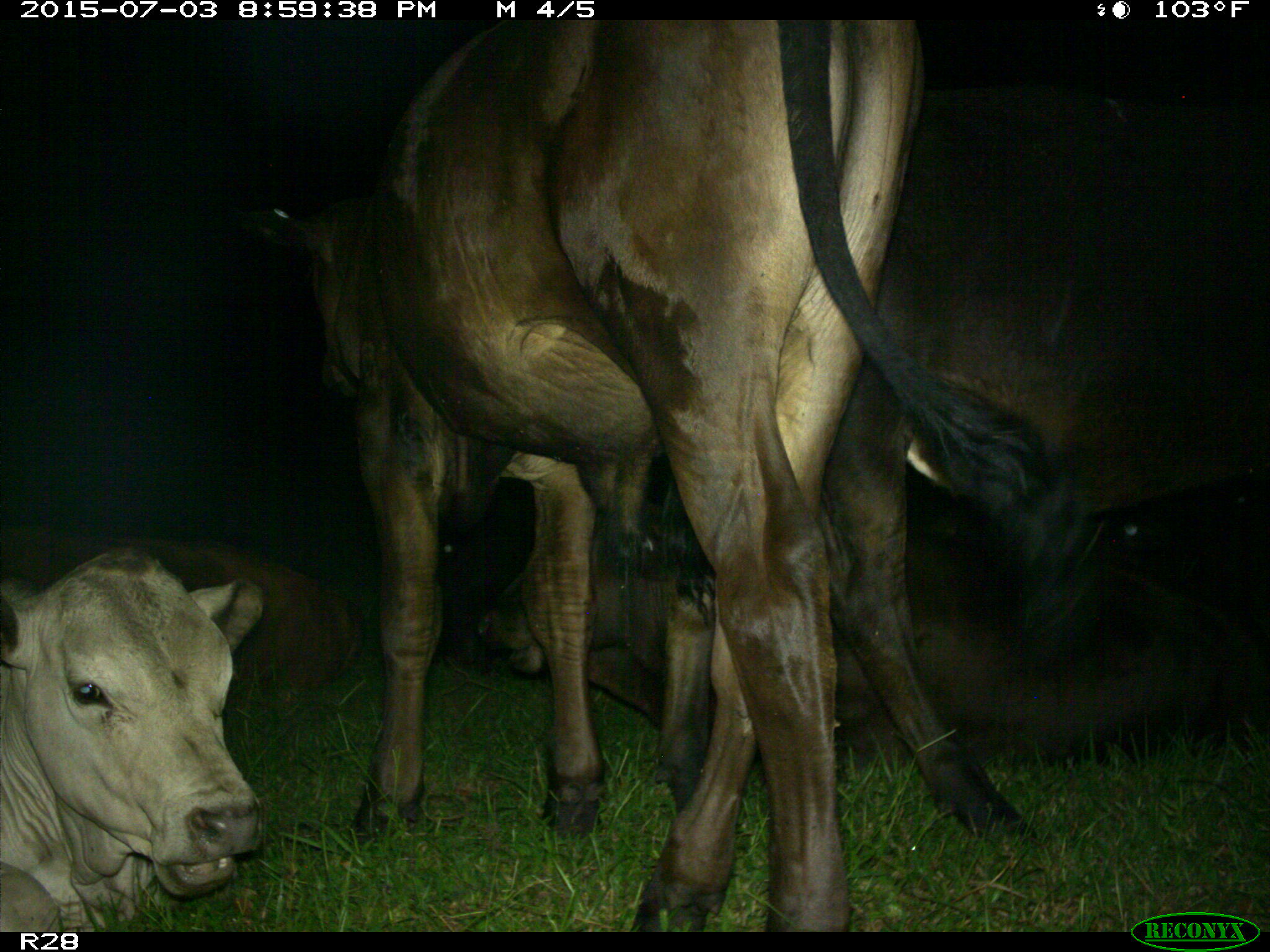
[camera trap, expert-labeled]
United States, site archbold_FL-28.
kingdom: Animalia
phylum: Chordata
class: Mammalia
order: Artiodactyla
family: Bovidae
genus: Bos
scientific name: Bos taurus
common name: domestic cow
Bos taurus (domestic cow).